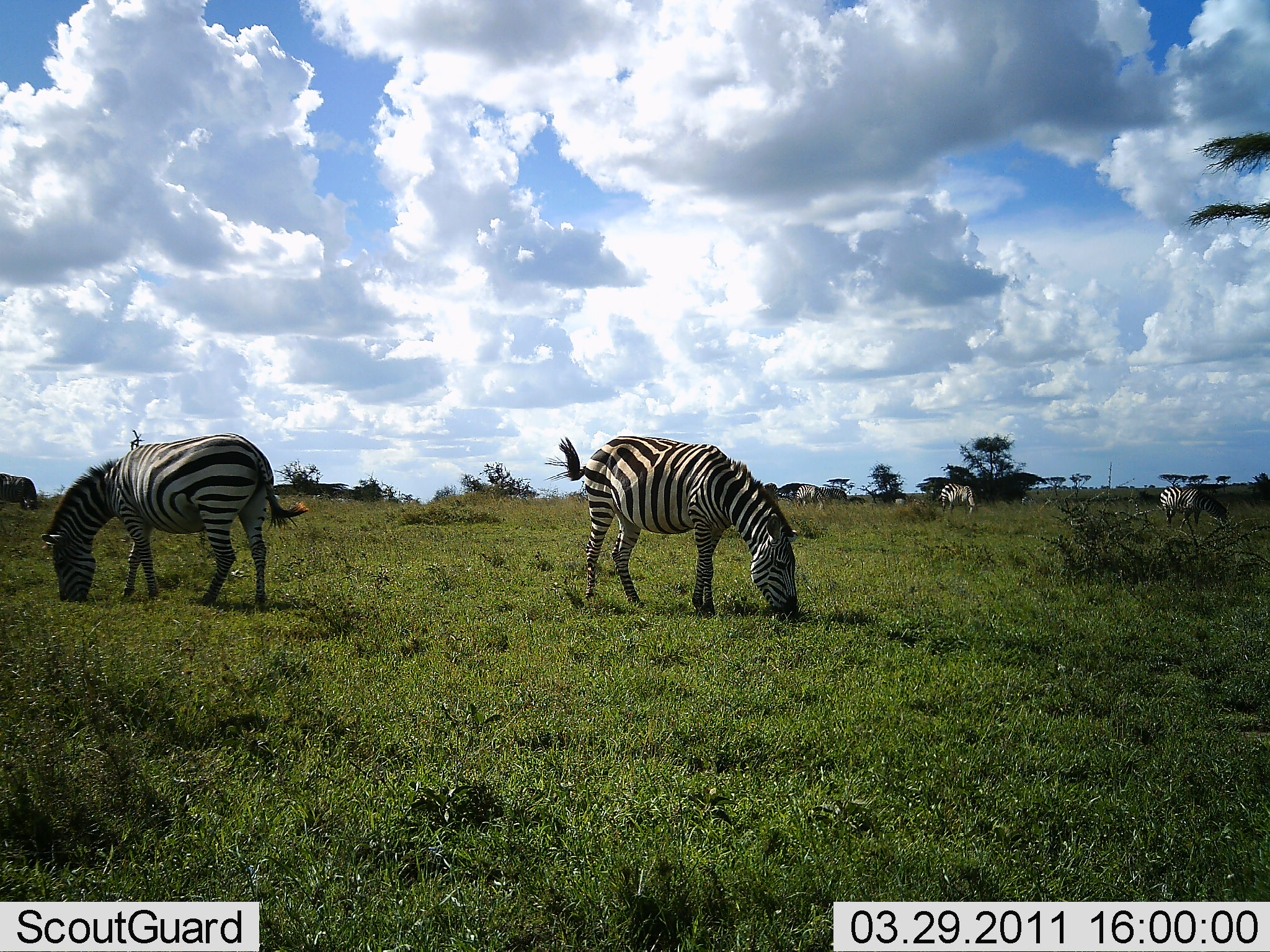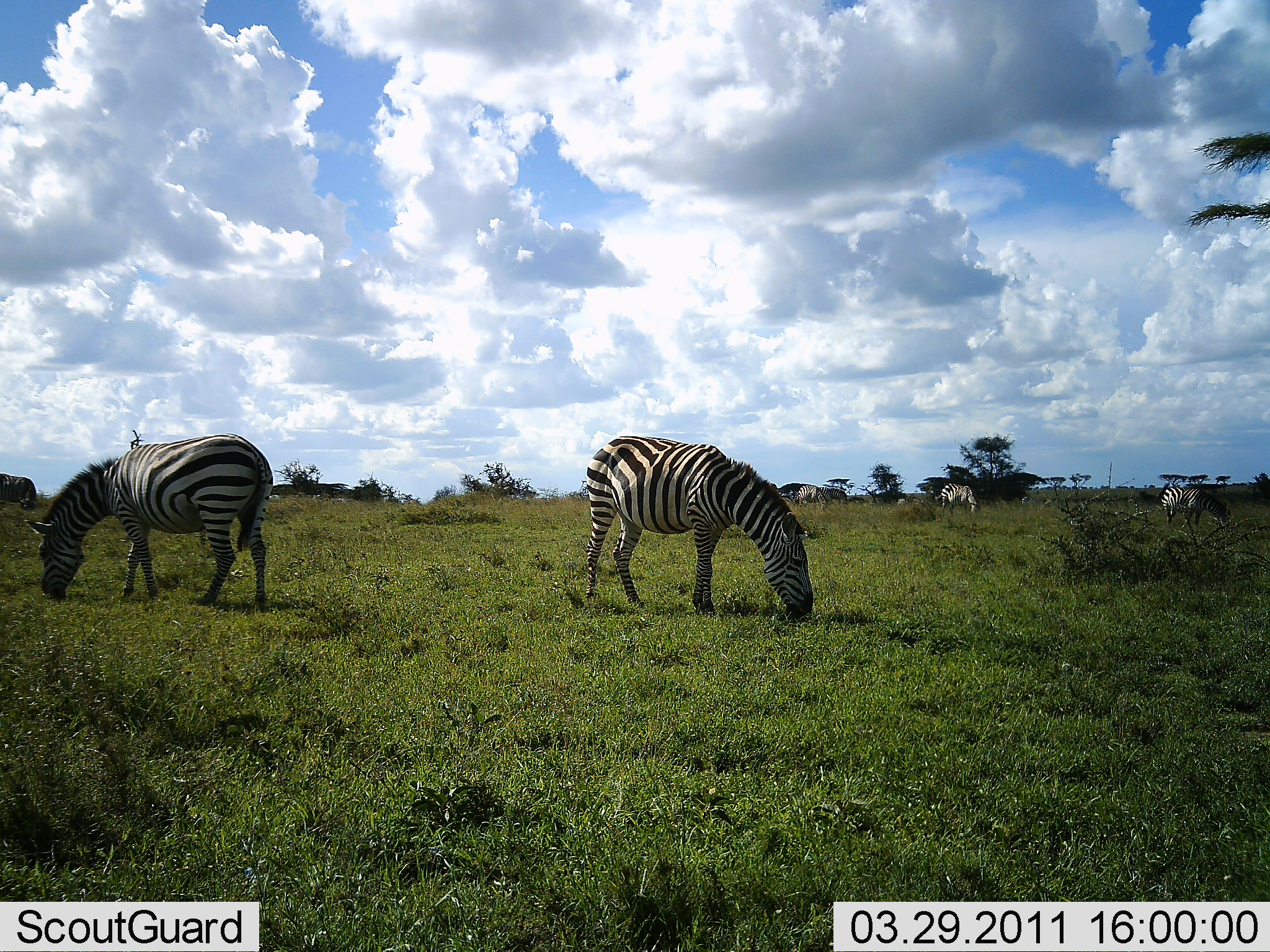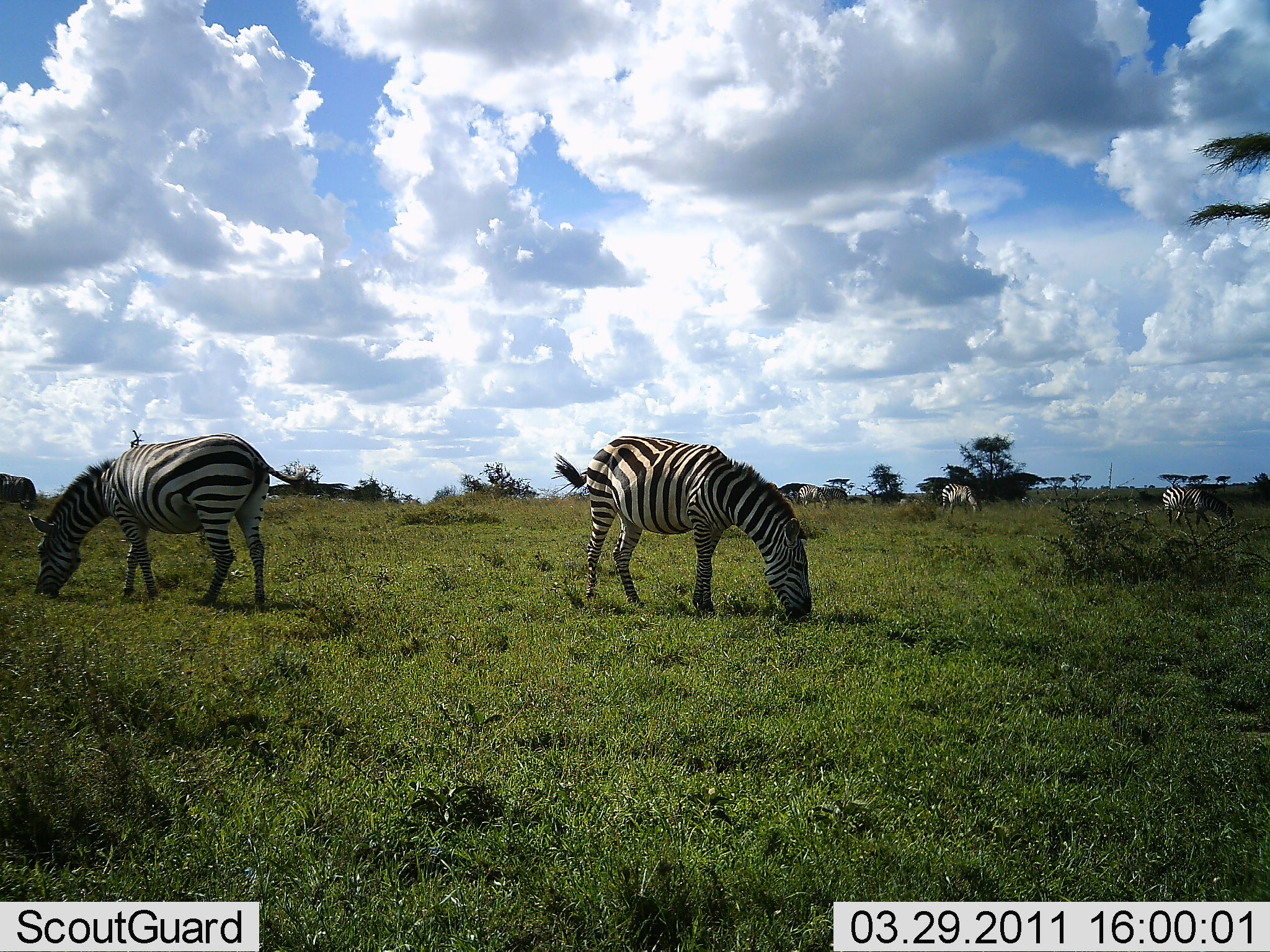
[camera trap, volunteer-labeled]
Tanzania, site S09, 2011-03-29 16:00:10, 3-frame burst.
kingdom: Animalia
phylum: Chordata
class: Mammalia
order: Perissodactyla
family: Equidae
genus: Equus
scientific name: Equus quagga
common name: plains zebra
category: zebra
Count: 5.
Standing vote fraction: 25%.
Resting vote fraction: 0%.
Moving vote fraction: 19%.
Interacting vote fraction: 0%.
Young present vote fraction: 0%.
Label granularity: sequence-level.